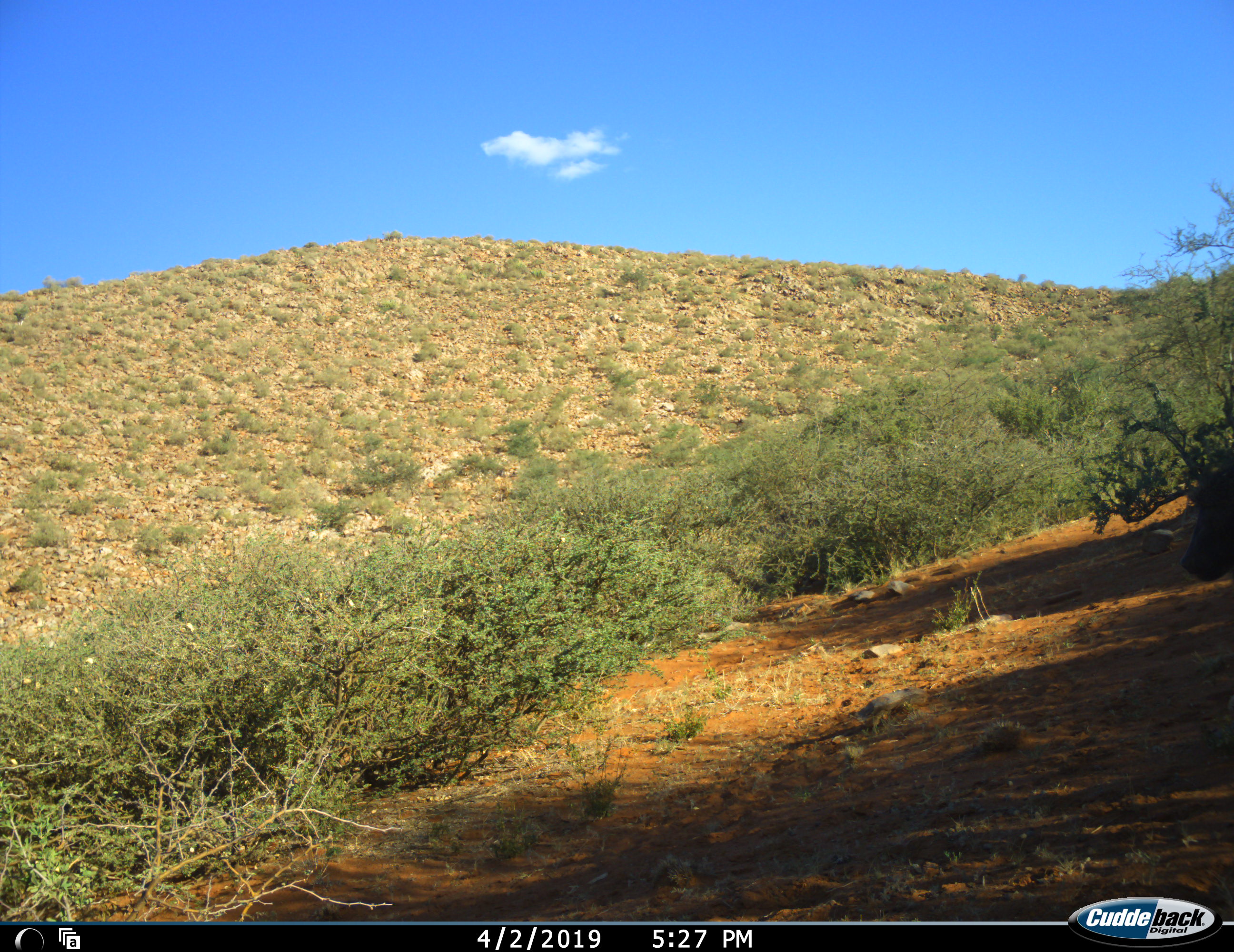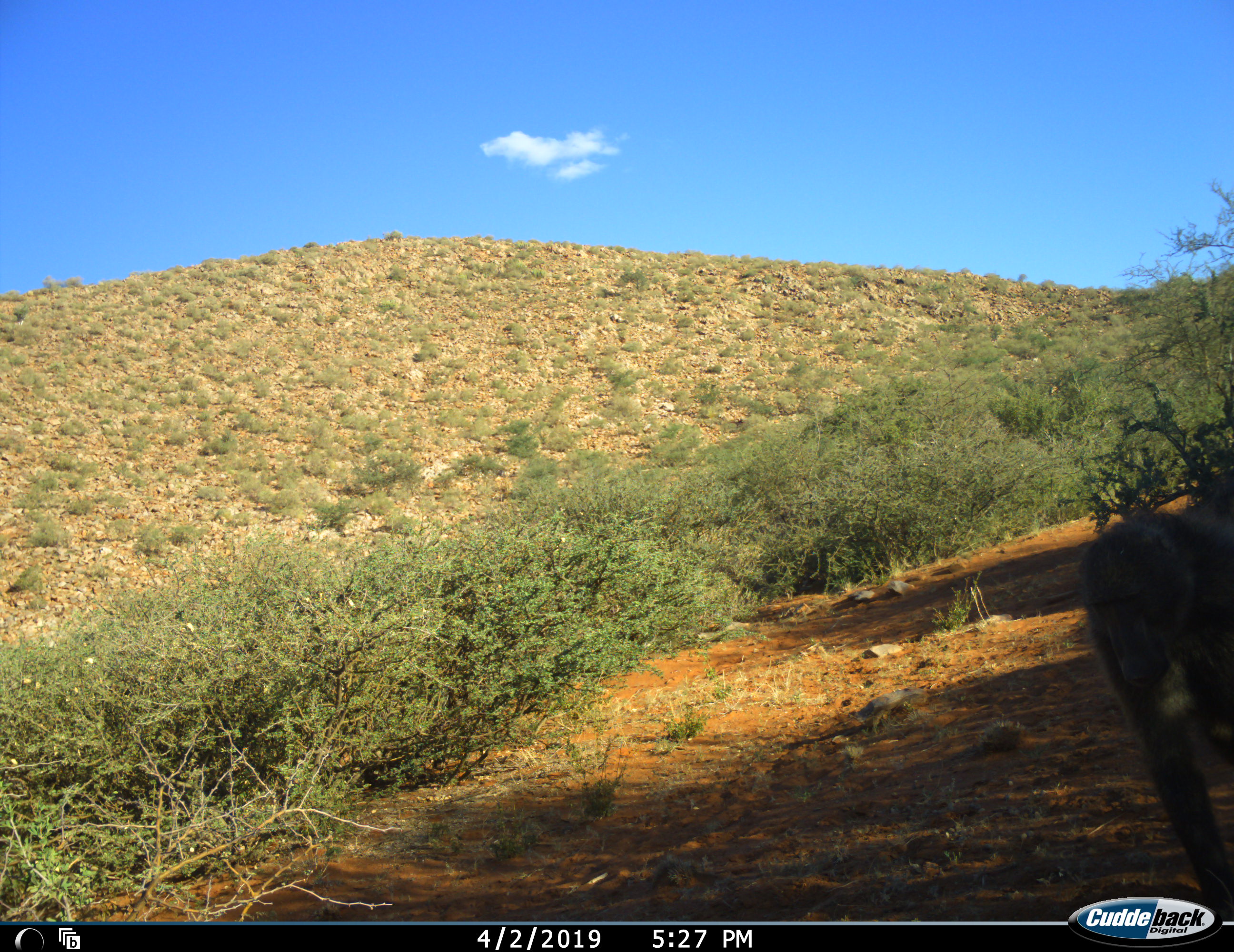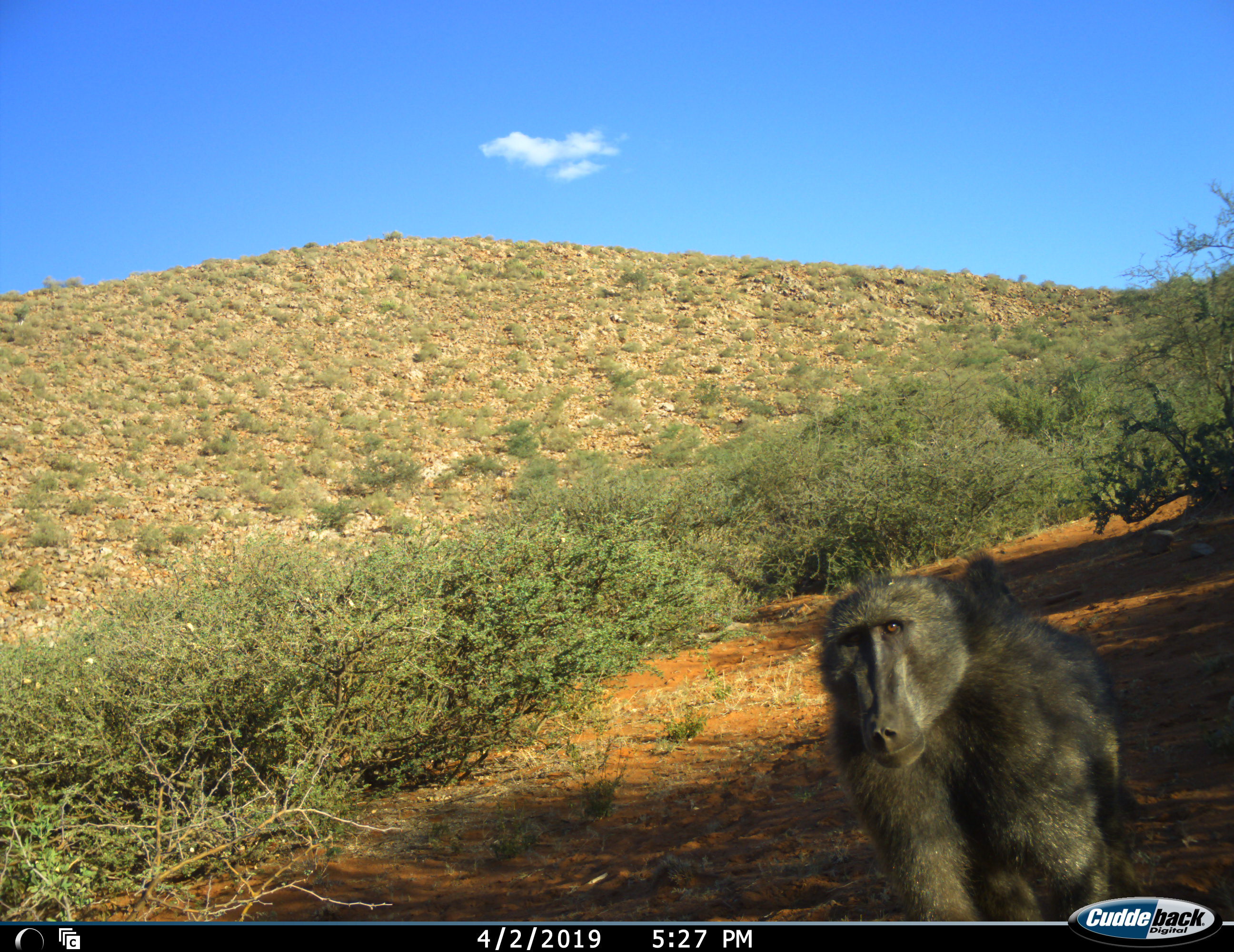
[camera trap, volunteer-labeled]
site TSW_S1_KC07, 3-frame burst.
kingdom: Animalia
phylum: Chordata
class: Mammalia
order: Primates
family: Cercopithecidae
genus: Papio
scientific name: Papio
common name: baboon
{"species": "baboon (Papio)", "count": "1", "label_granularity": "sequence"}